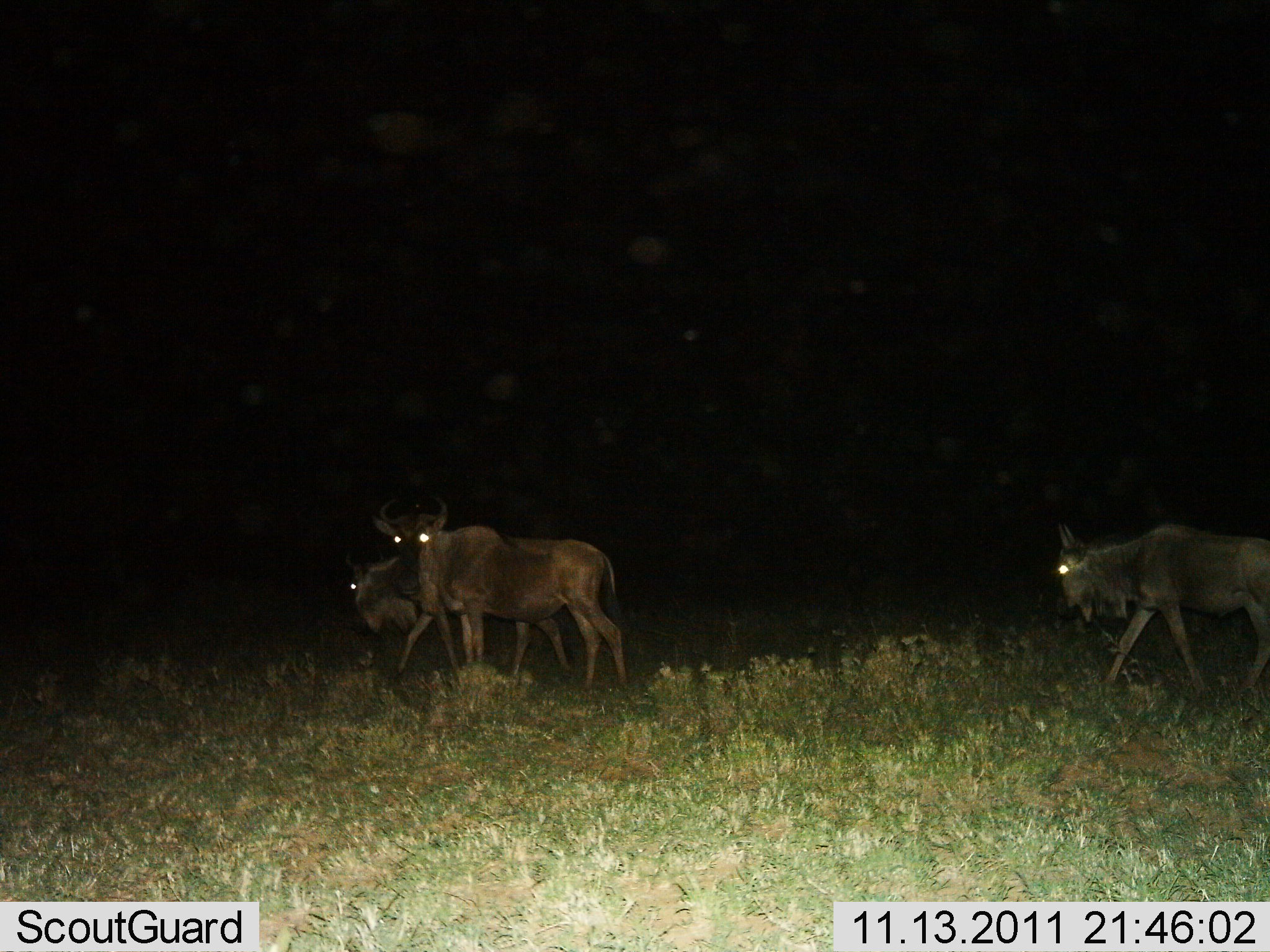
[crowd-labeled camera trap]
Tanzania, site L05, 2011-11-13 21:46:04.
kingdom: Animalia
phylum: Chordata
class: Mammalia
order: Artiodactyla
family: Bovidae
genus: Connochaetes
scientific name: Connochaetes taurinus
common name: blue wildebeest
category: wildebeest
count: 3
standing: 27%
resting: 0%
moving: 100%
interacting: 0%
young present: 0%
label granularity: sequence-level